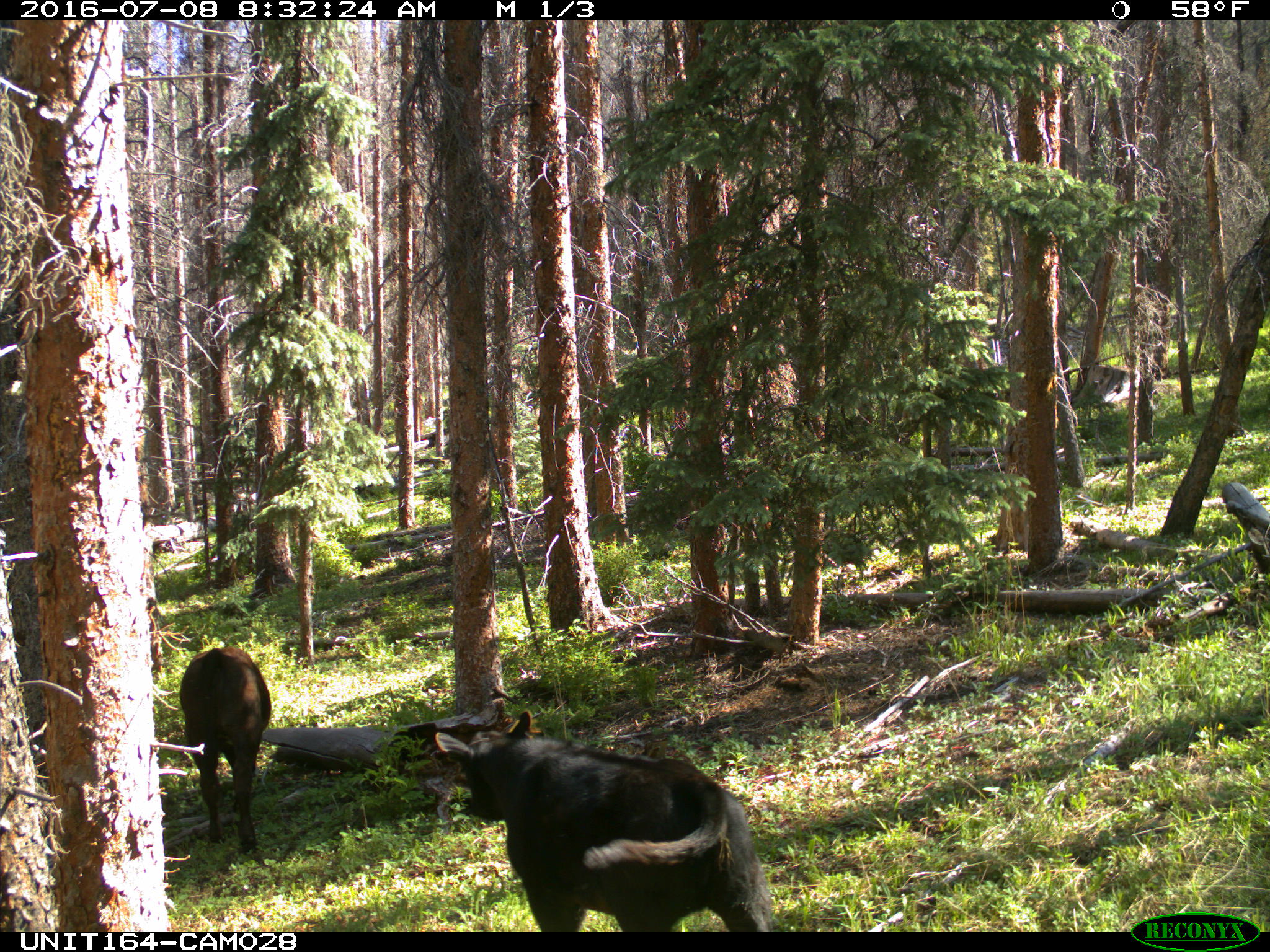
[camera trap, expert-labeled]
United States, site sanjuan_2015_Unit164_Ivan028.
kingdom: Animalia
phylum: Chordata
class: Mammalia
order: Artiodactyla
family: Bovidae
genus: Bos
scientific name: Bos taurus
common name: domestic cow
Bos taurus (domestic cow).